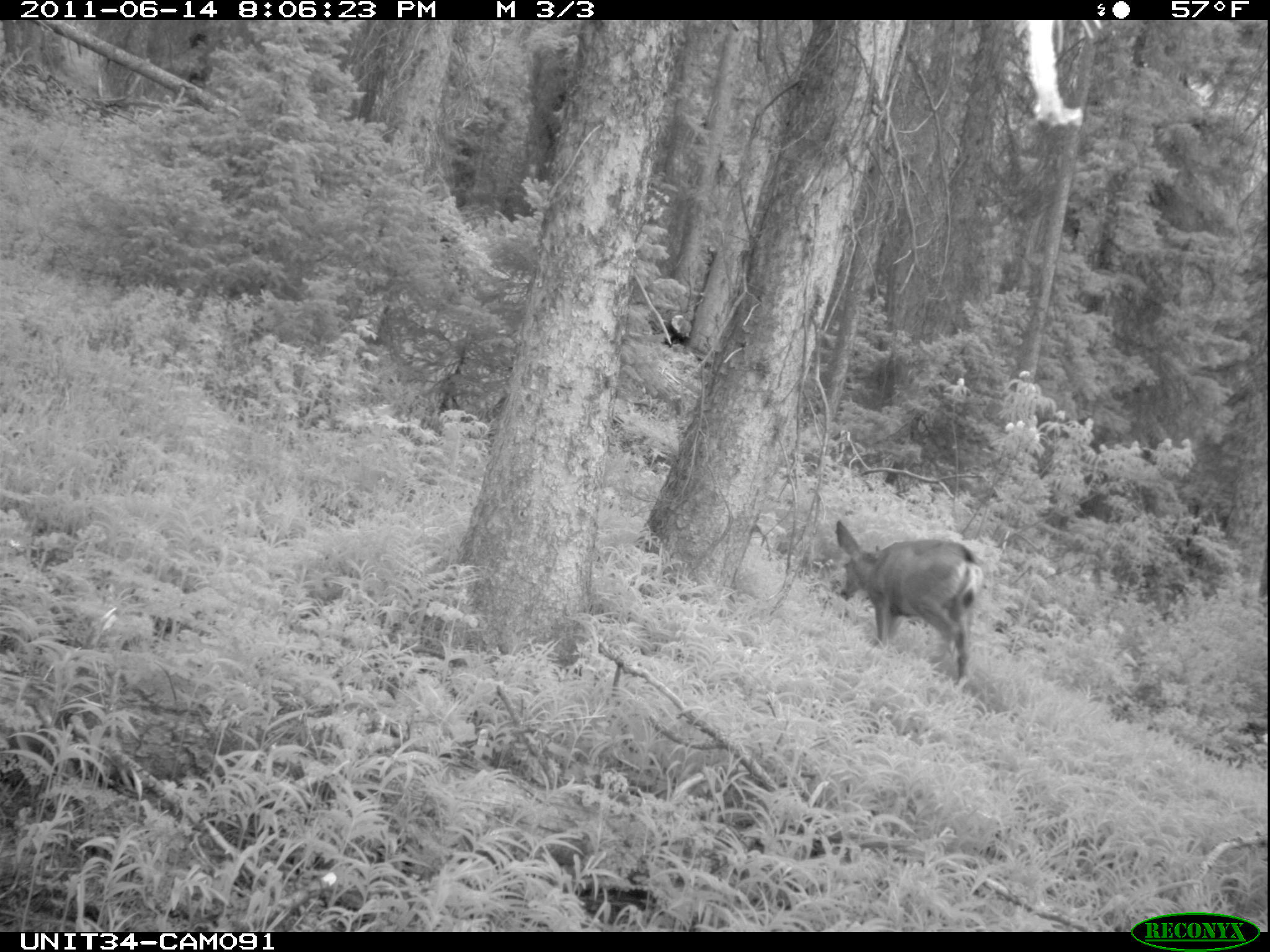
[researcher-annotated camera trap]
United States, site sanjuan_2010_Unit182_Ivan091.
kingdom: Animalia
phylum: Chordata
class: Mammalia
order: Artiodactyla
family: Cervidae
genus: Odocoileus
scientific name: Odocoileus hemionus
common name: mule deer